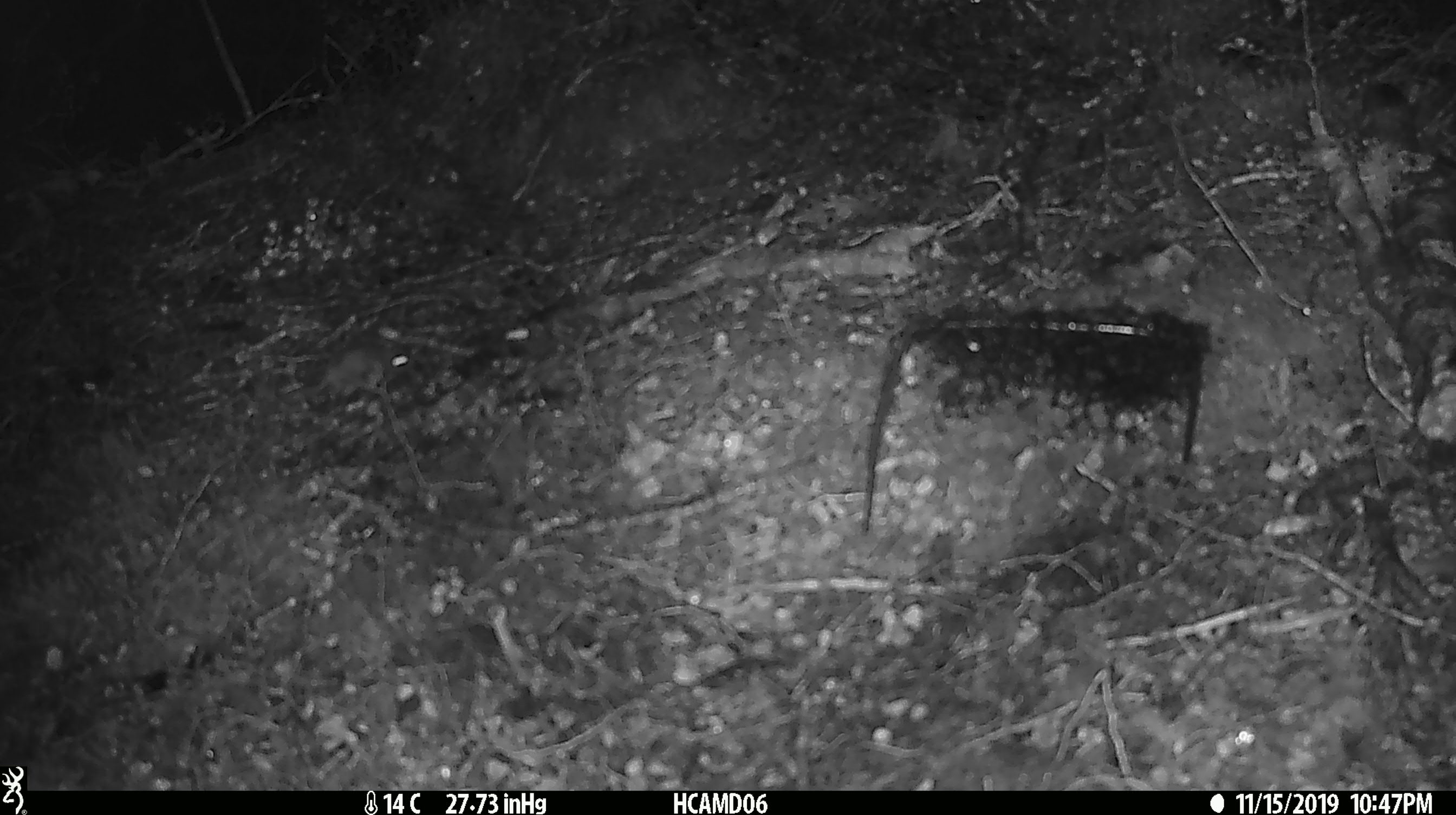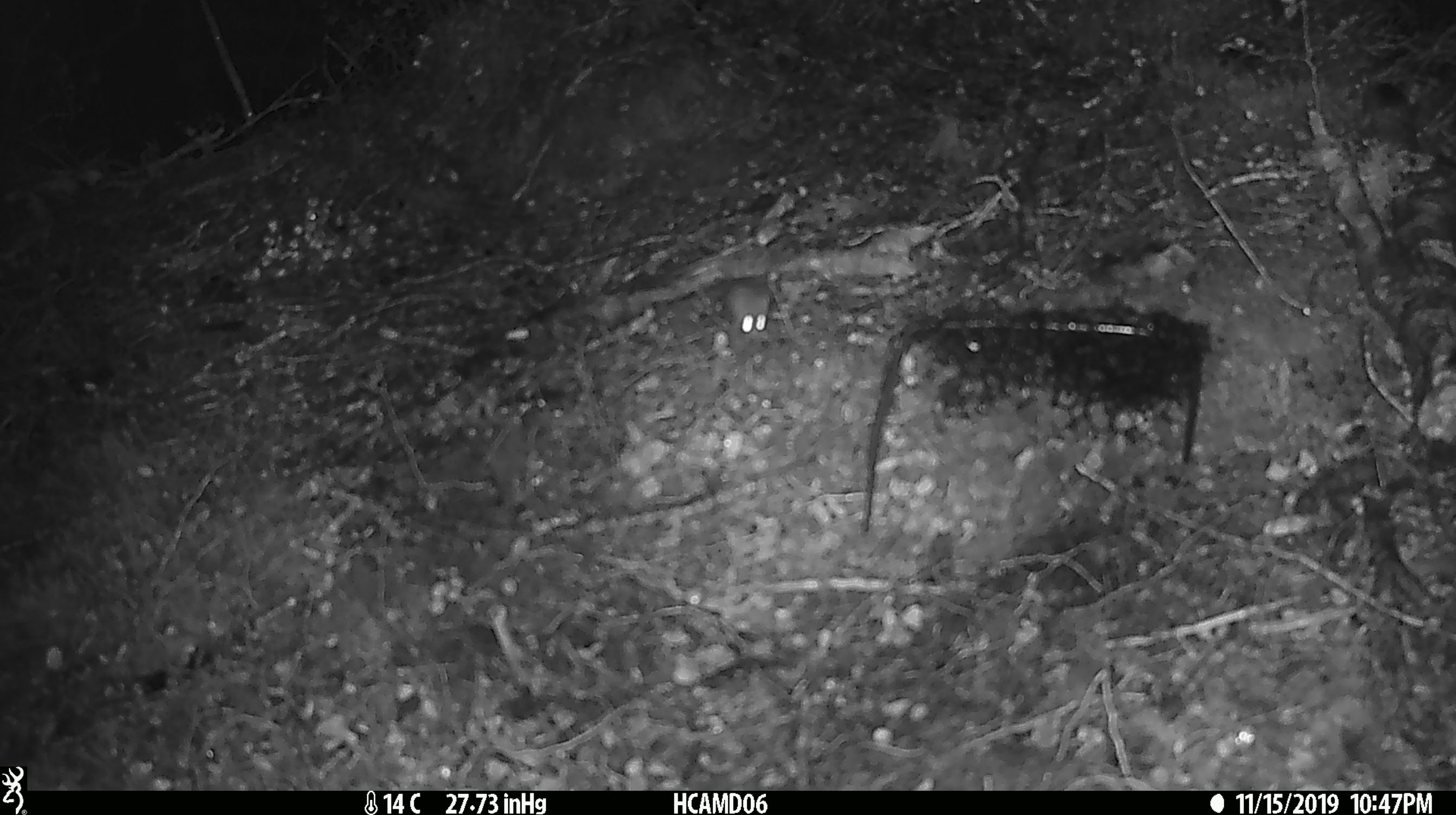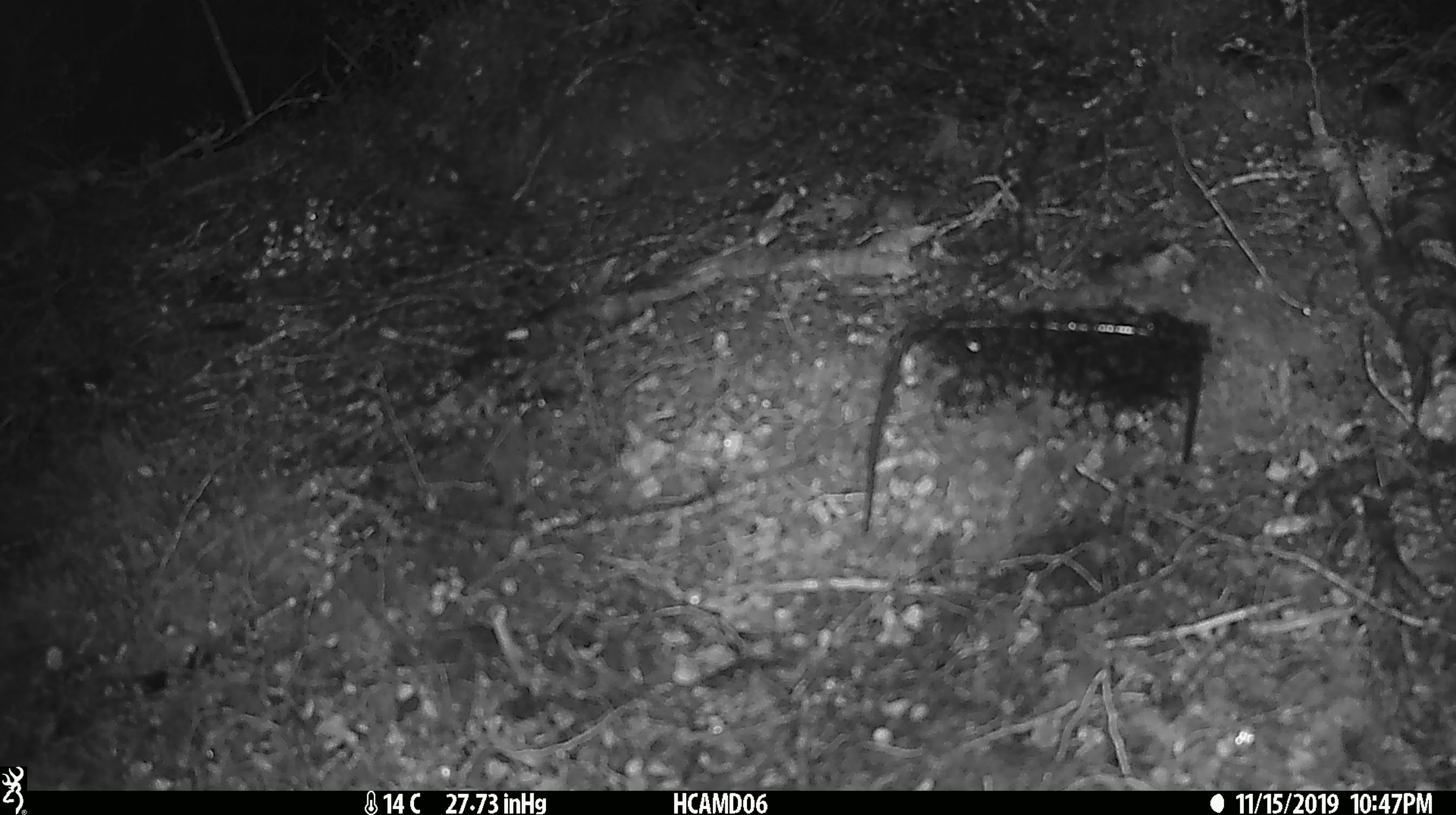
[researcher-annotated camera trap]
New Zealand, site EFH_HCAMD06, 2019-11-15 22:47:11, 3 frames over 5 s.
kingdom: Animalia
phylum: Chordata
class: Mammalia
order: Rodentia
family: Muridae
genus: Mus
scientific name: Mus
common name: mouse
Mouse (Mus).